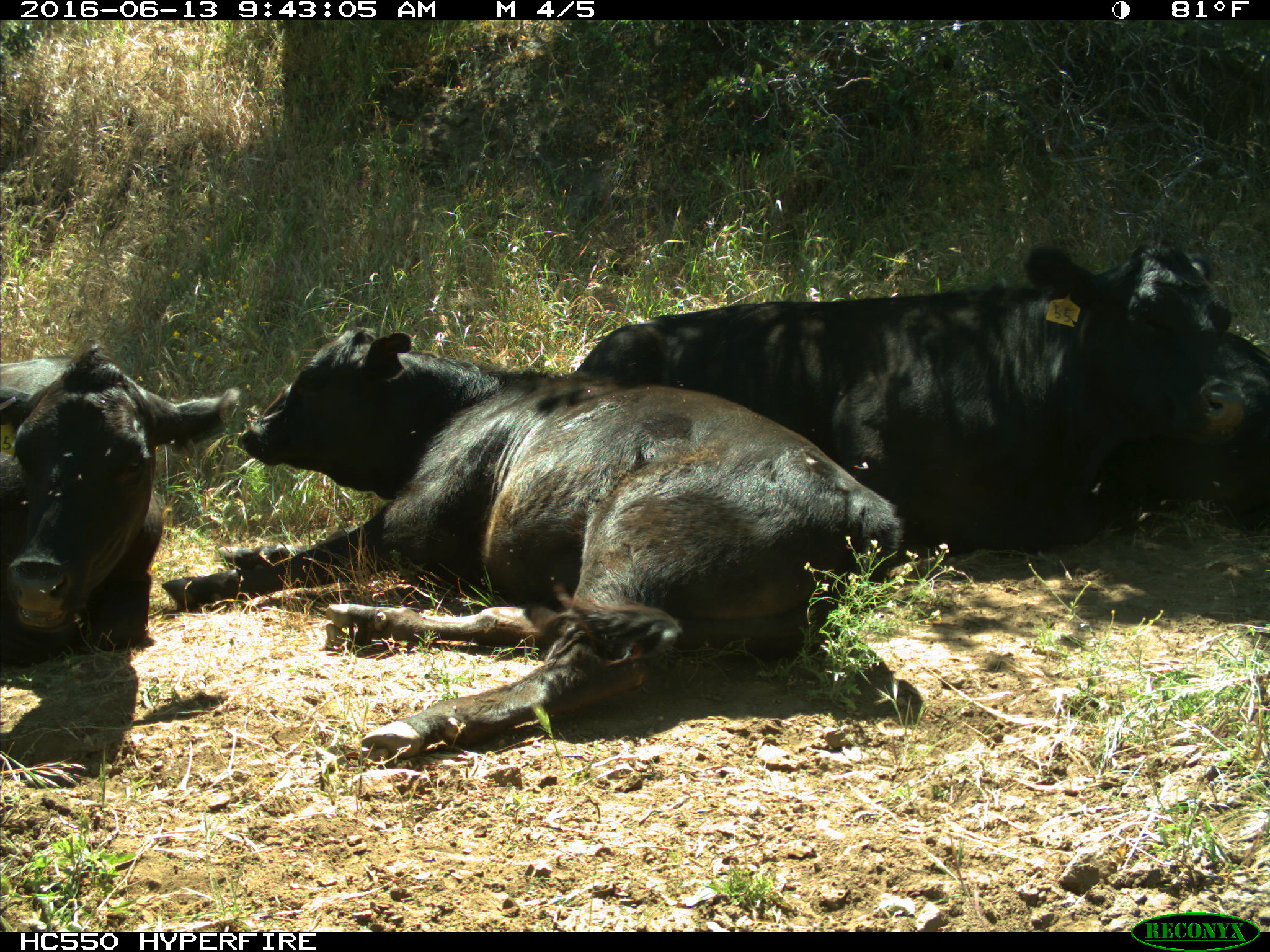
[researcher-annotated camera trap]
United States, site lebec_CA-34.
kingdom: Animalia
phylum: Chordata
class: Mammalia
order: Artiodactyla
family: Bovidae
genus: Bos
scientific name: Bos taurus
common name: domestic cow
Bos taurus (domestic cow).